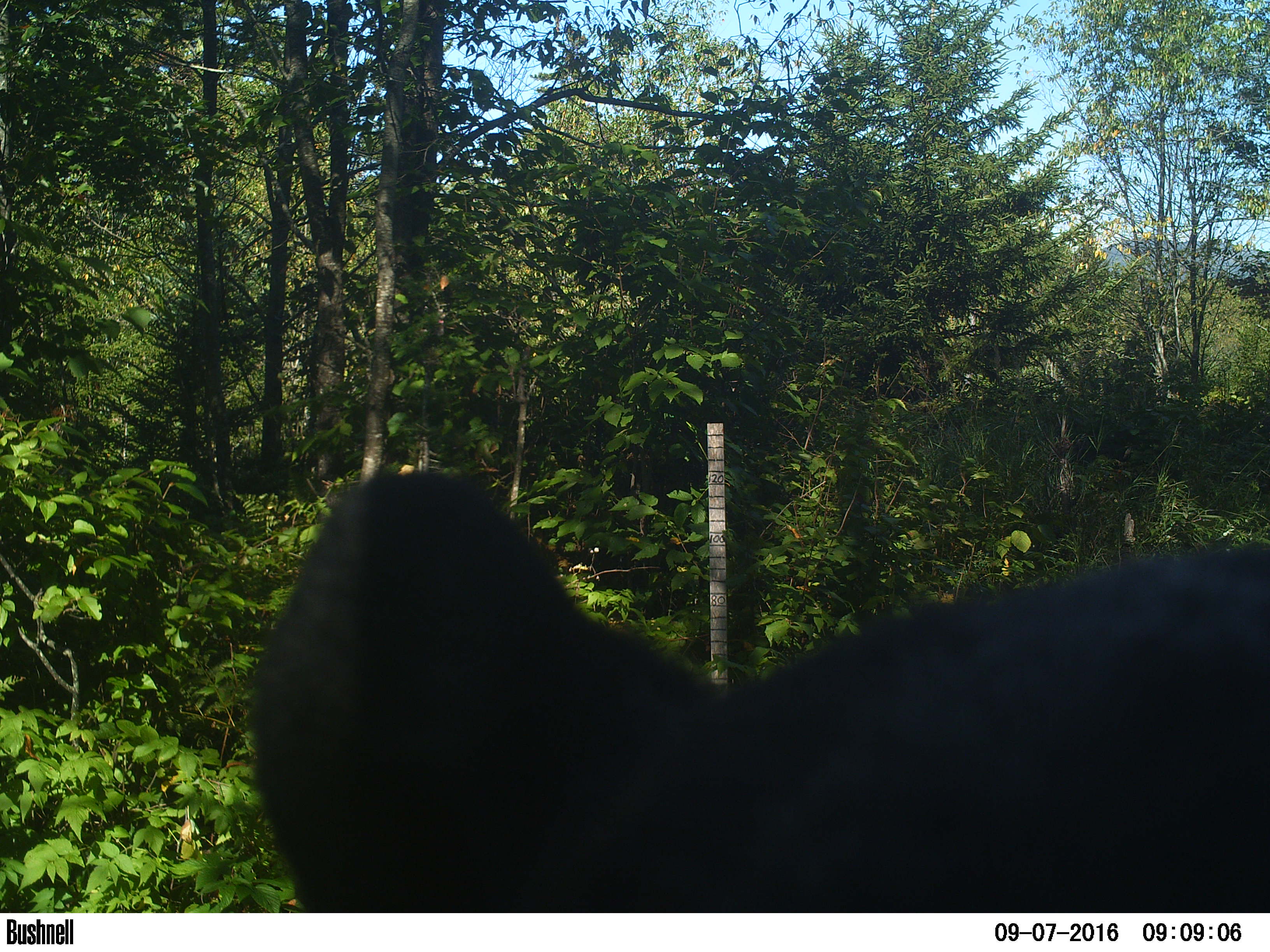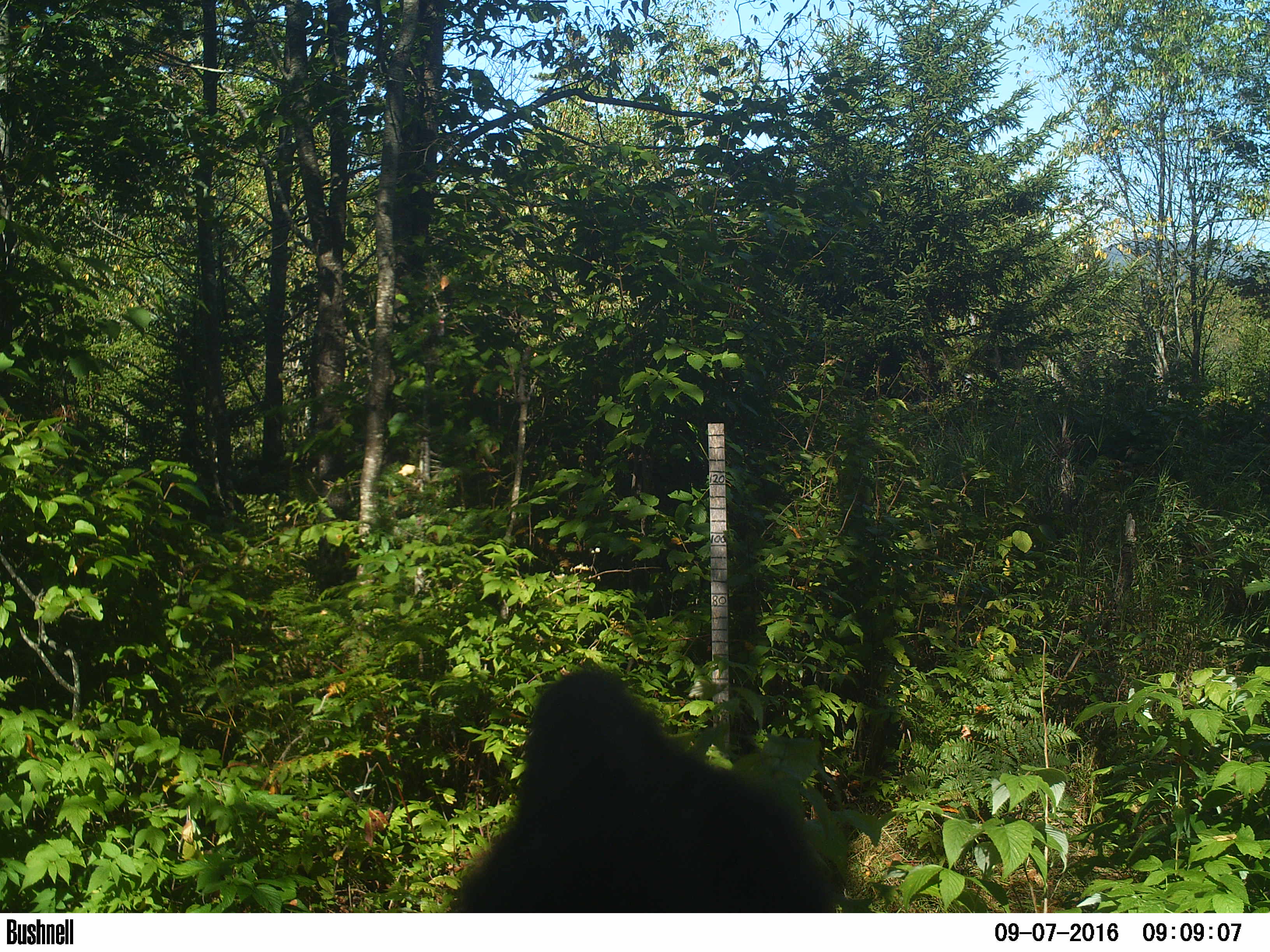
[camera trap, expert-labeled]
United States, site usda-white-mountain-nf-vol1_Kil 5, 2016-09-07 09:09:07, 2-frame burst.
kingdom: Animalia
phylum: Chordata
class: Mammalia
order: Carnivora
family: Ursidae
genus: Ursus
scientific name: Ursus americanus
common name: black bear